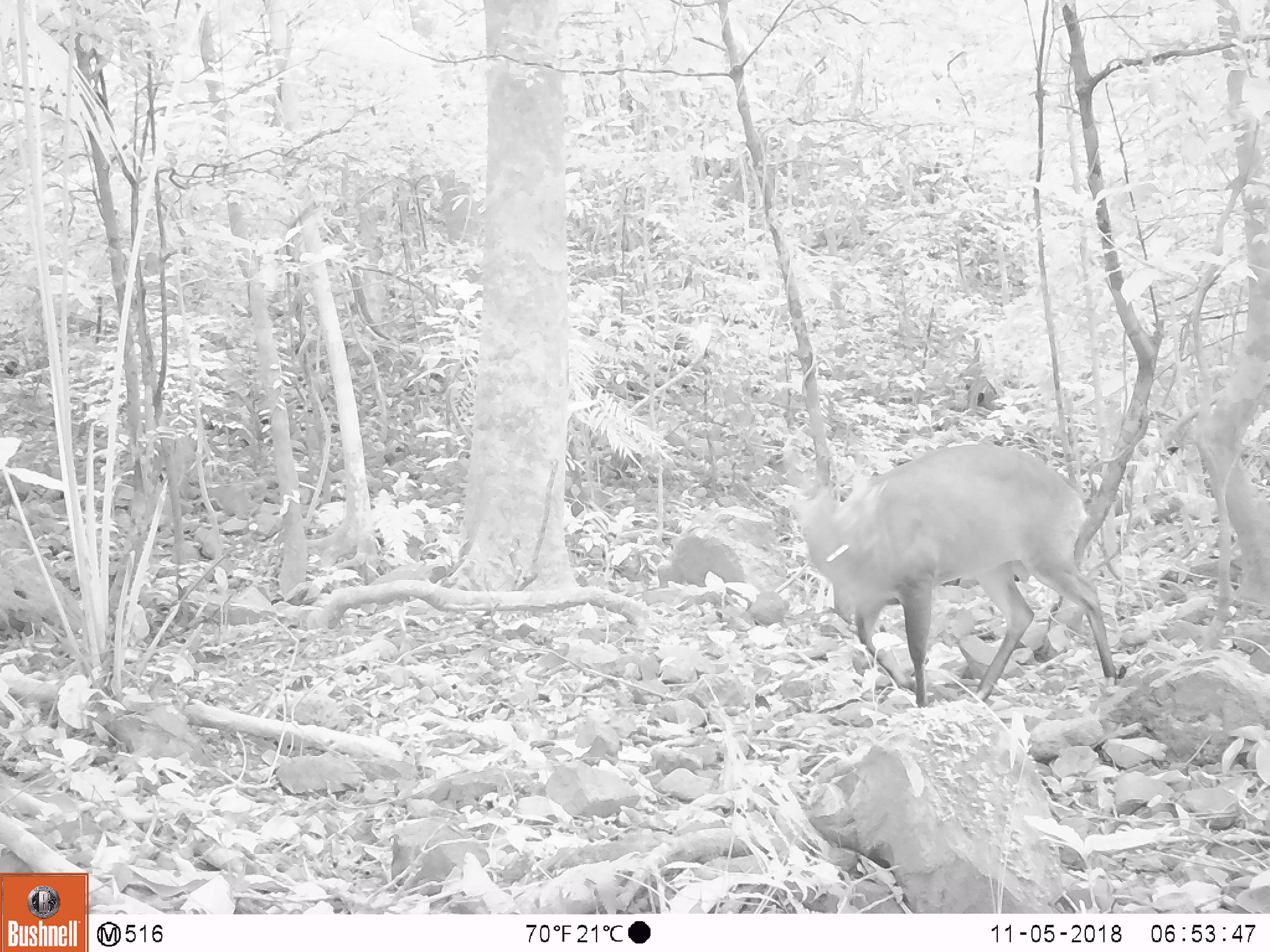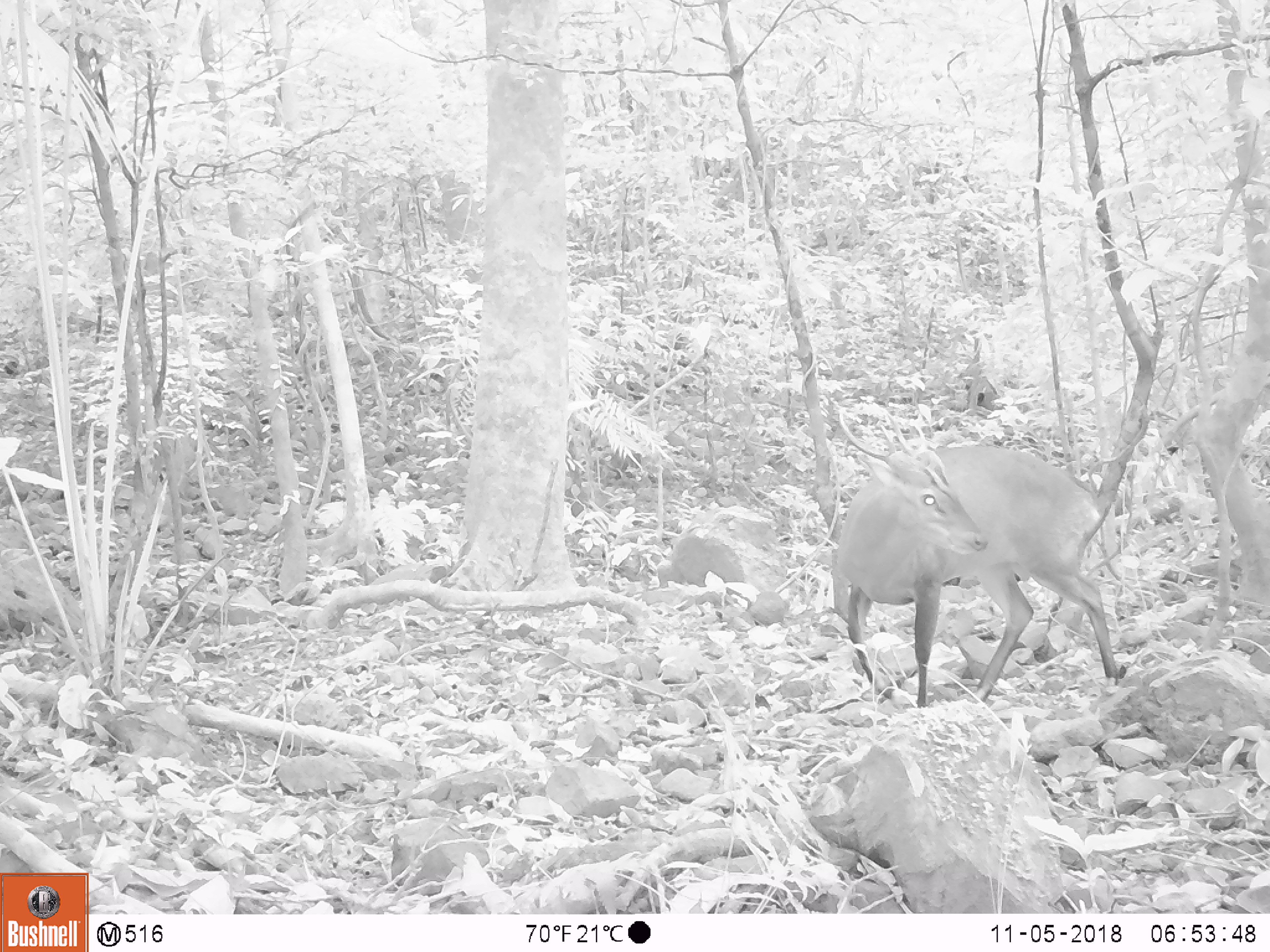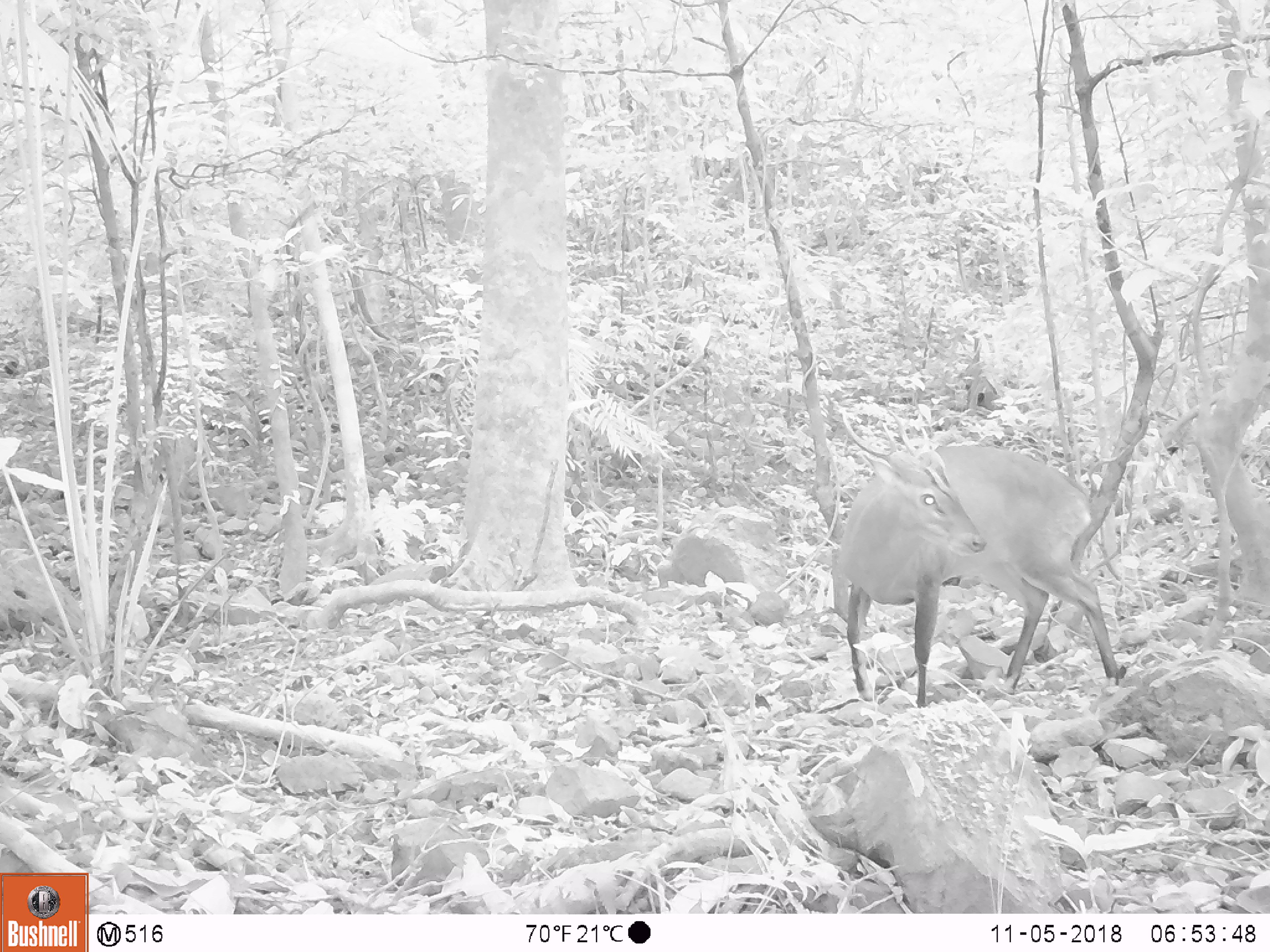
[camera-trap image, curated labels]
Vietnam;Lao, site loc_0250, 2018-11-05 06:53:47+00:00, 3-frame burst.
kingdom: Animalia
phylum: Chordata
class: Mammalia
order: Artiodactyla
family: Cervidae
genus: Muntiacus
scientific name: Muntiacus vuquangensis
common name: large-antlered muntjac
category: large antlered muntjac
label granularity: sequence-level